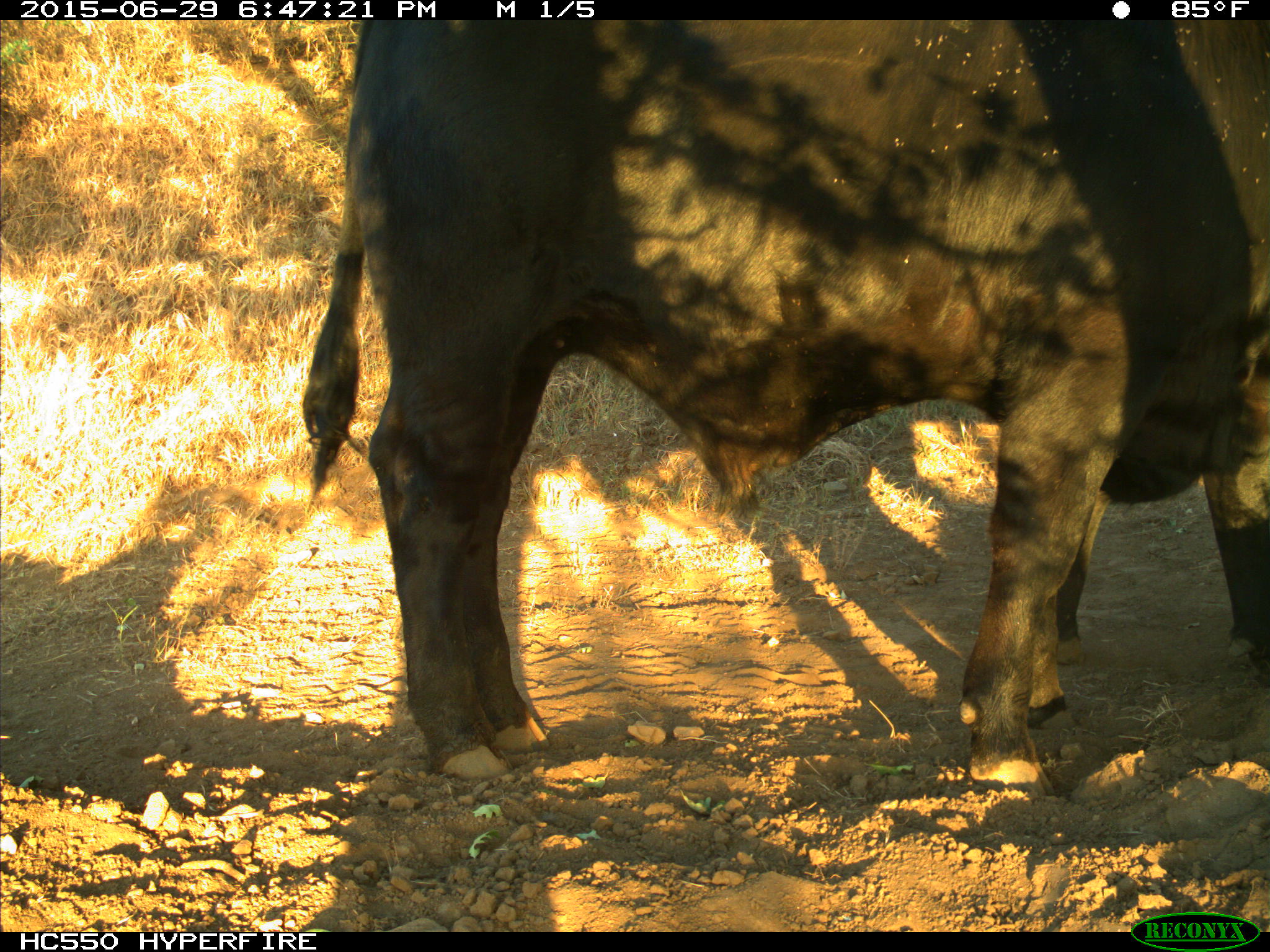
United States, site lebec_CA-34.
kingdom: Animalia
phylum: Chordata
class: Mammalia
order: Artiodactyla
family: Bovidae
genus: Bos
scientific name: Bos taurus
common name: domestic cow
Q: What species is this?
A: Bos taurus (domestic cow).